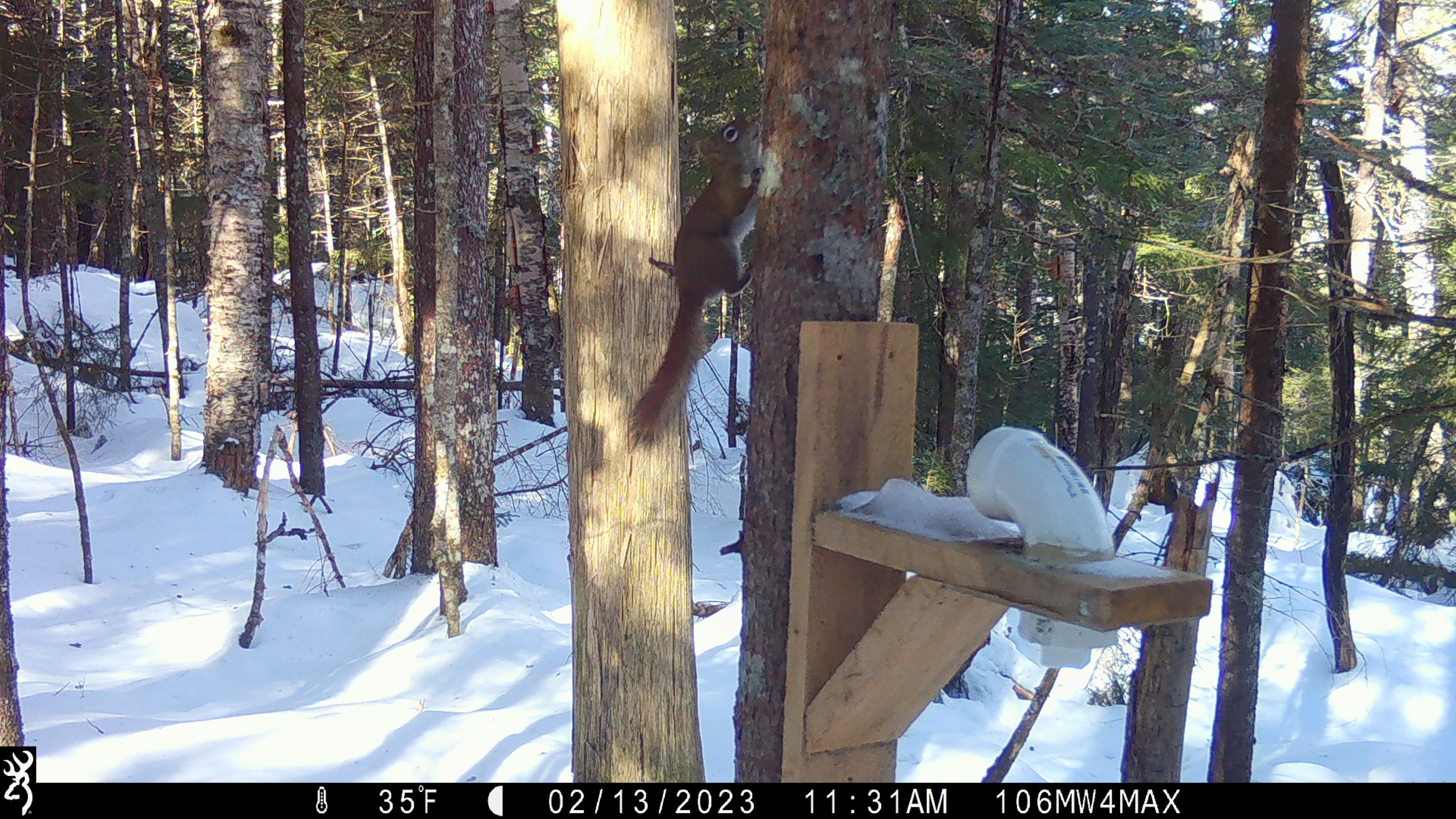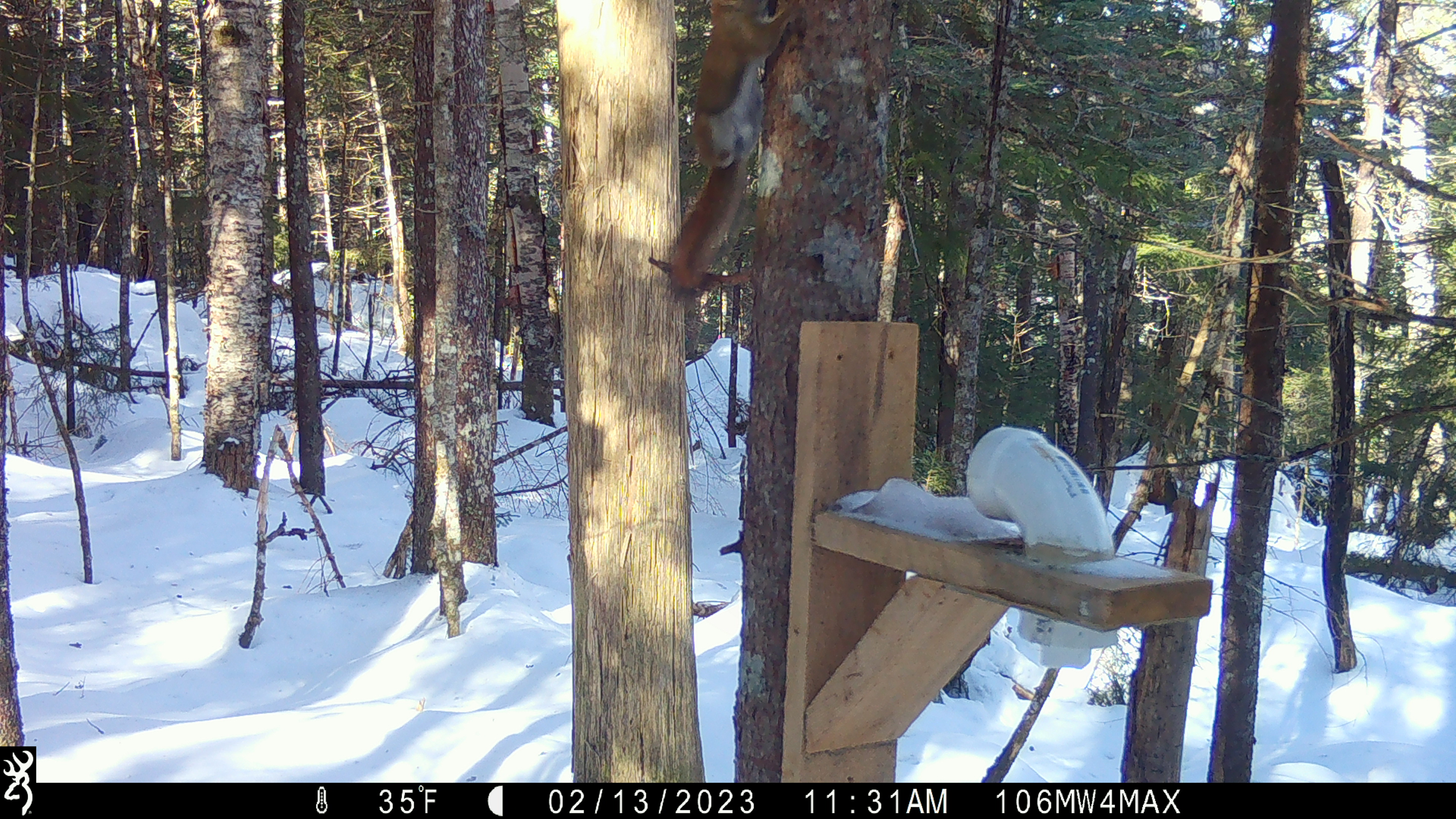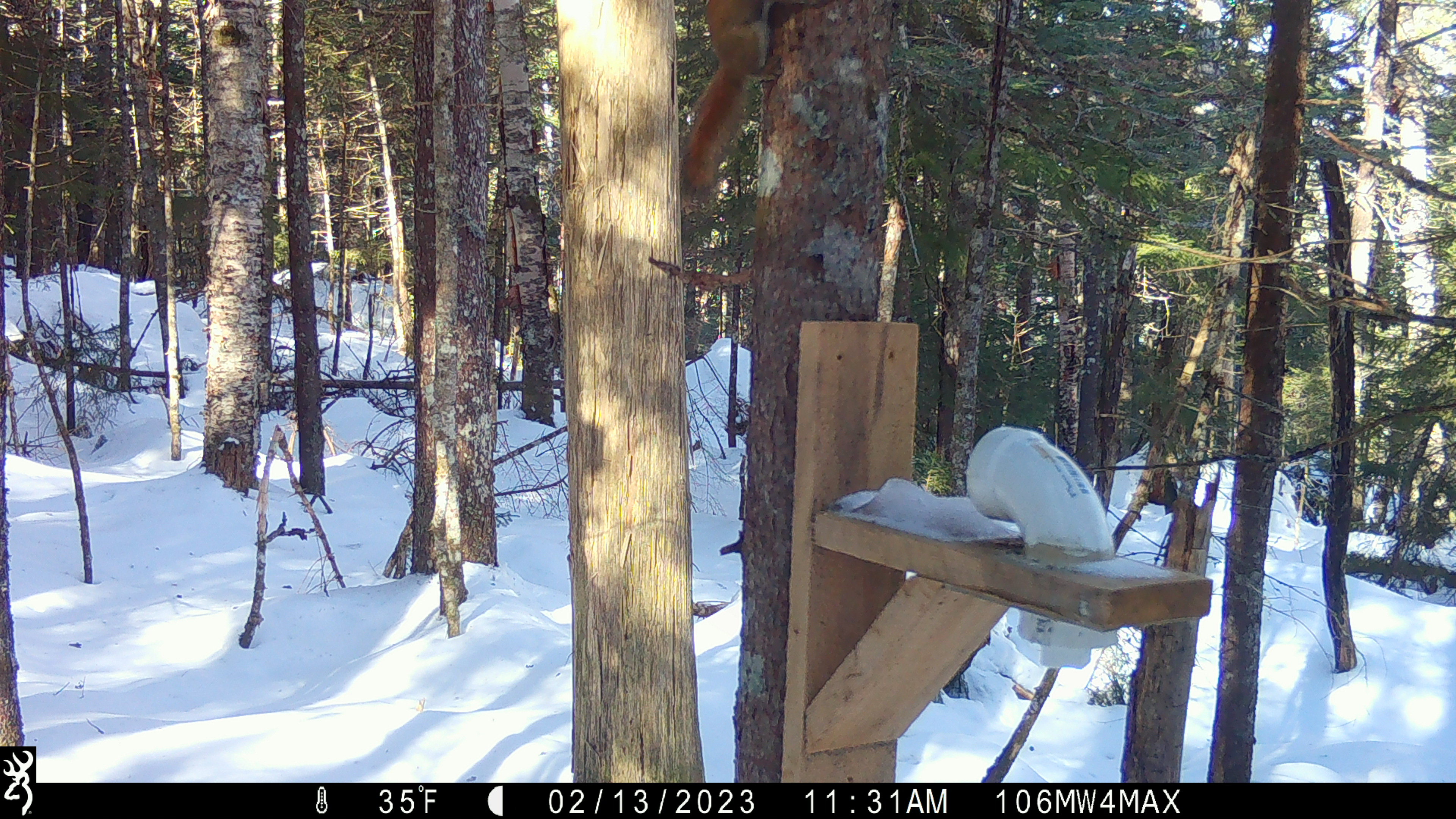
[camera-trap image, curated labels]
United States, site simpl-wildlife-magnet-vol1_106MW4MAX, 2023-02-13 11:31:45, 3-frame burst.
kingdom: Animalia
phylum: Chordata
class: Mammalia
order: Rodentia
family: Sciuridae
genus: Tamiasciurus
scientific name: Tamiasciurus hudsonicus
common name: red squirrel